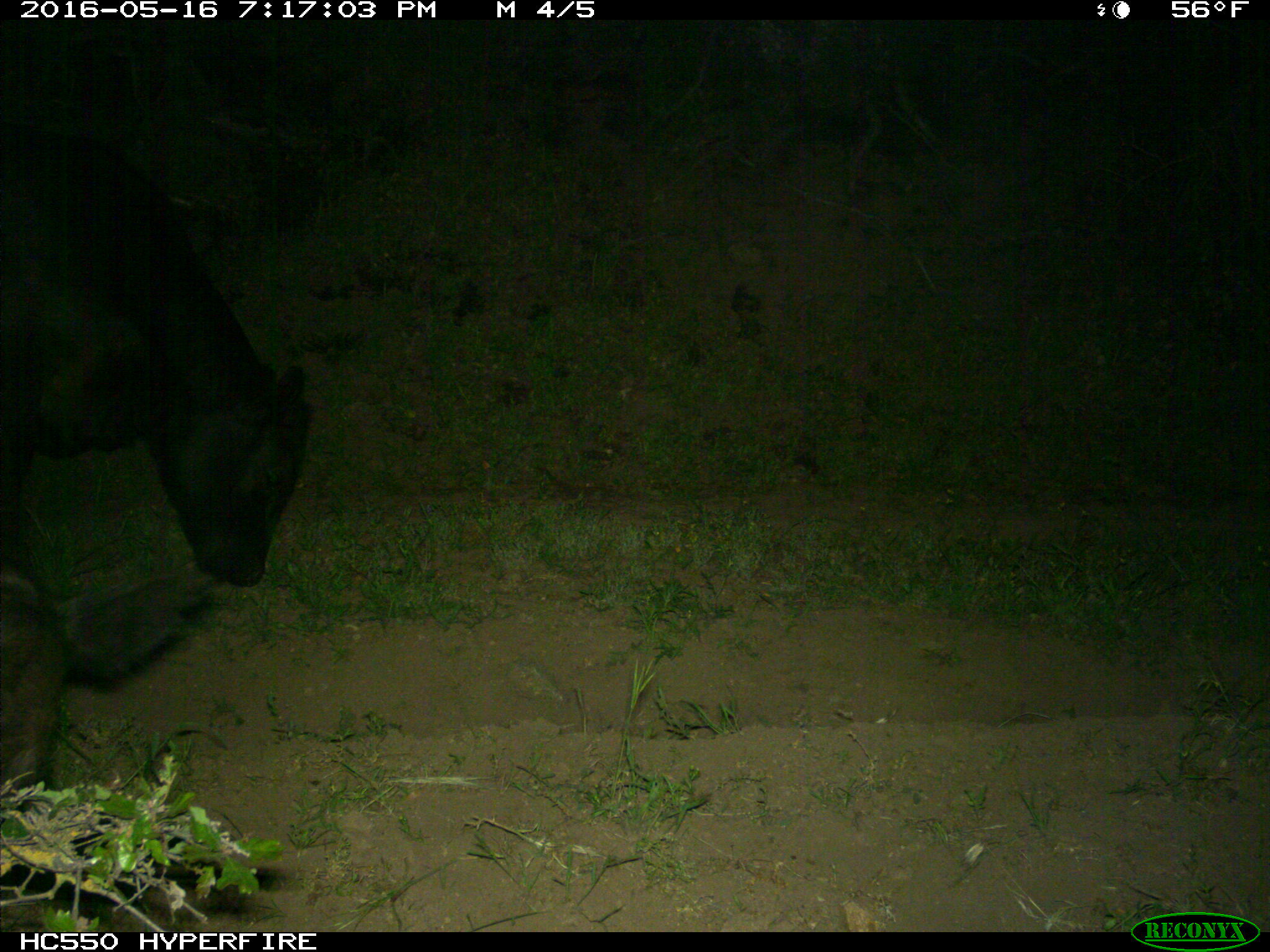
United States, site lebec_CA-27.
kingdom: Animalia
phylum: Chordata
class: Mammalia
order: Artiodactyla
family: Bovidae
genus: Bos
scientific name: Bos taurus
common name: domestic cow